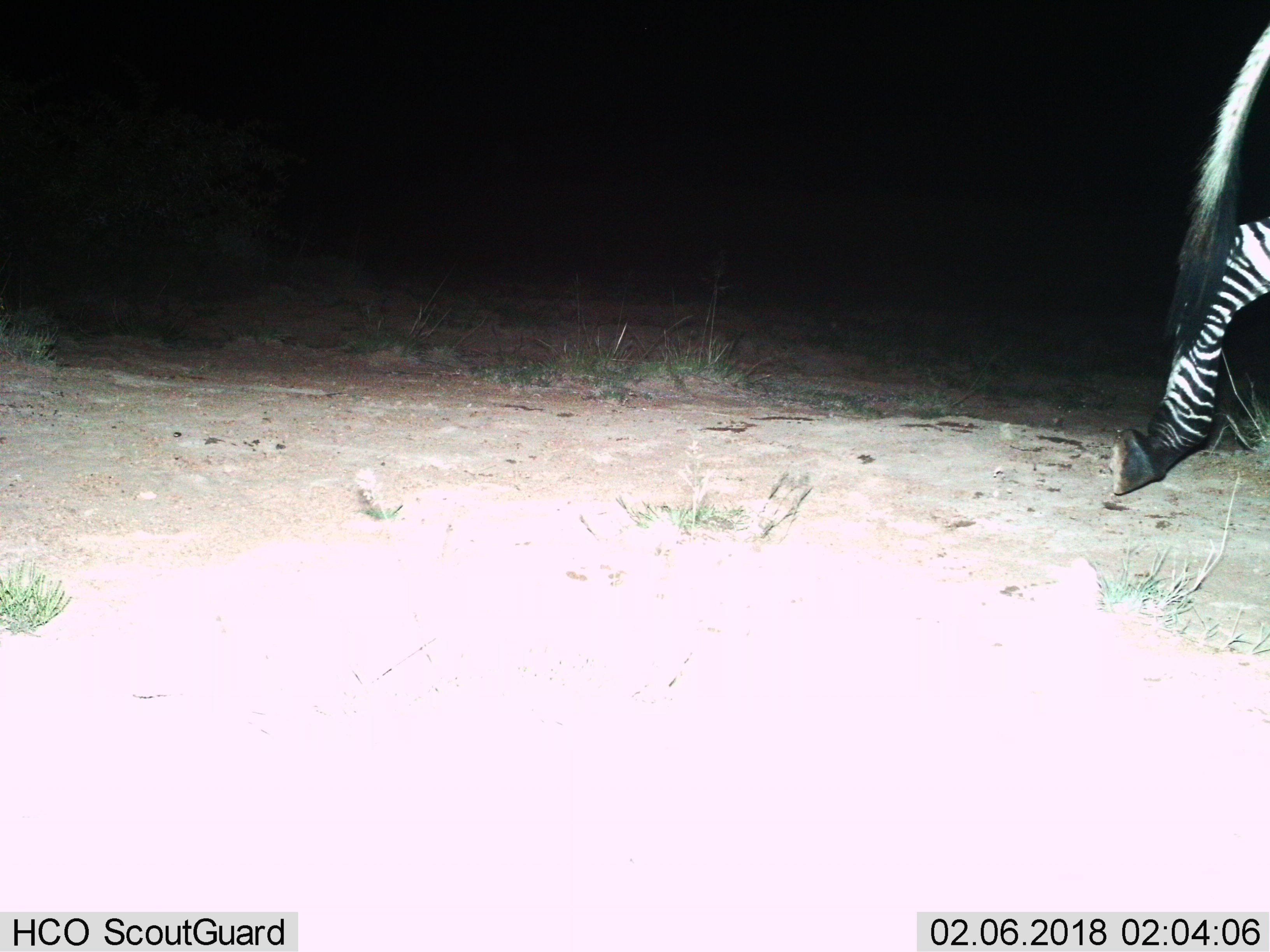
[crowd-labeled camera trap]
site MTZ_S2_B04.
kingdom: Animalia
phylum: Chordata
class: Mammalia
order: Perissodactyla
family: Equidae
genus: Equus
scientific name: Equus zebra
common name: mountain zebra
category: zebramountain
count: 1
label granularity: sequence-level